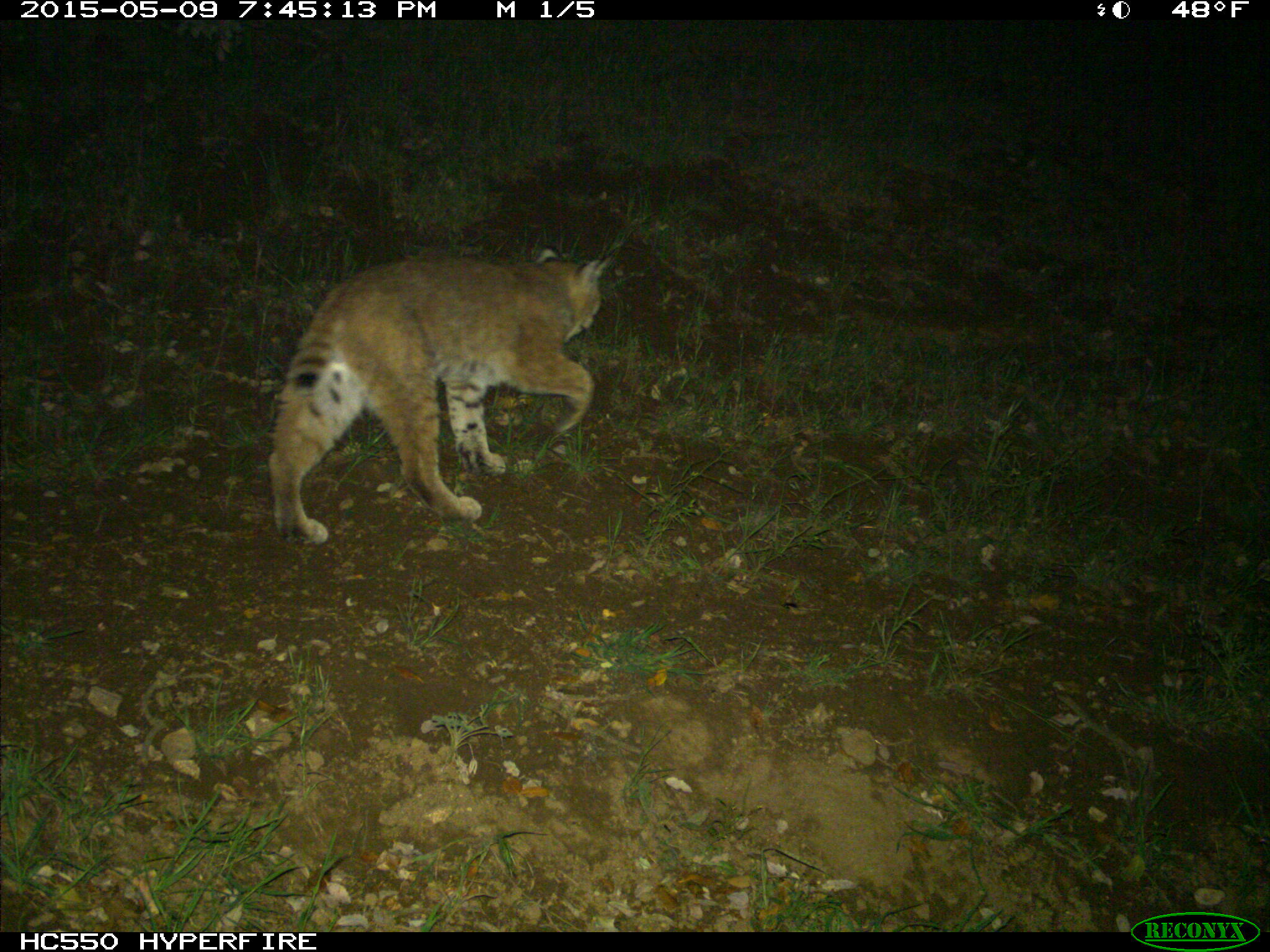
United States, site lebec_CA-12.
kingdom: Animalia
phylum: Chordata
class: Mammalia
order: Carnivora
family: Felidae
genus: Lynx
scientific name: Lynx rufus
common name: bobcat